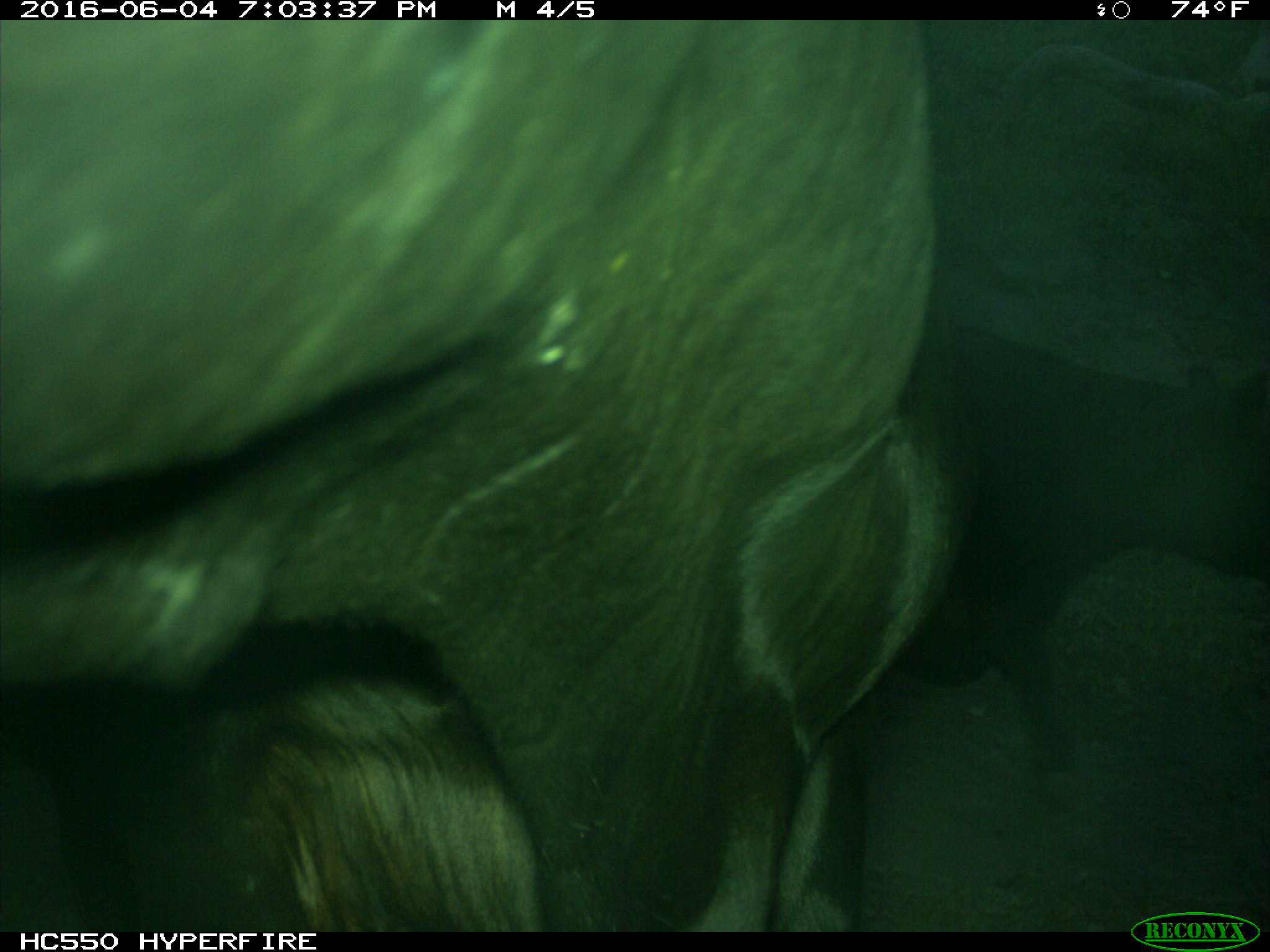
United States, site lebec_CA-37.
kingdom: Animalia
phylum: Chordata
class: Mammalia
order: Artiodactyla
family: Bovidae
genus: Bos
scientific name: Bos taurus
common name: domestic cow